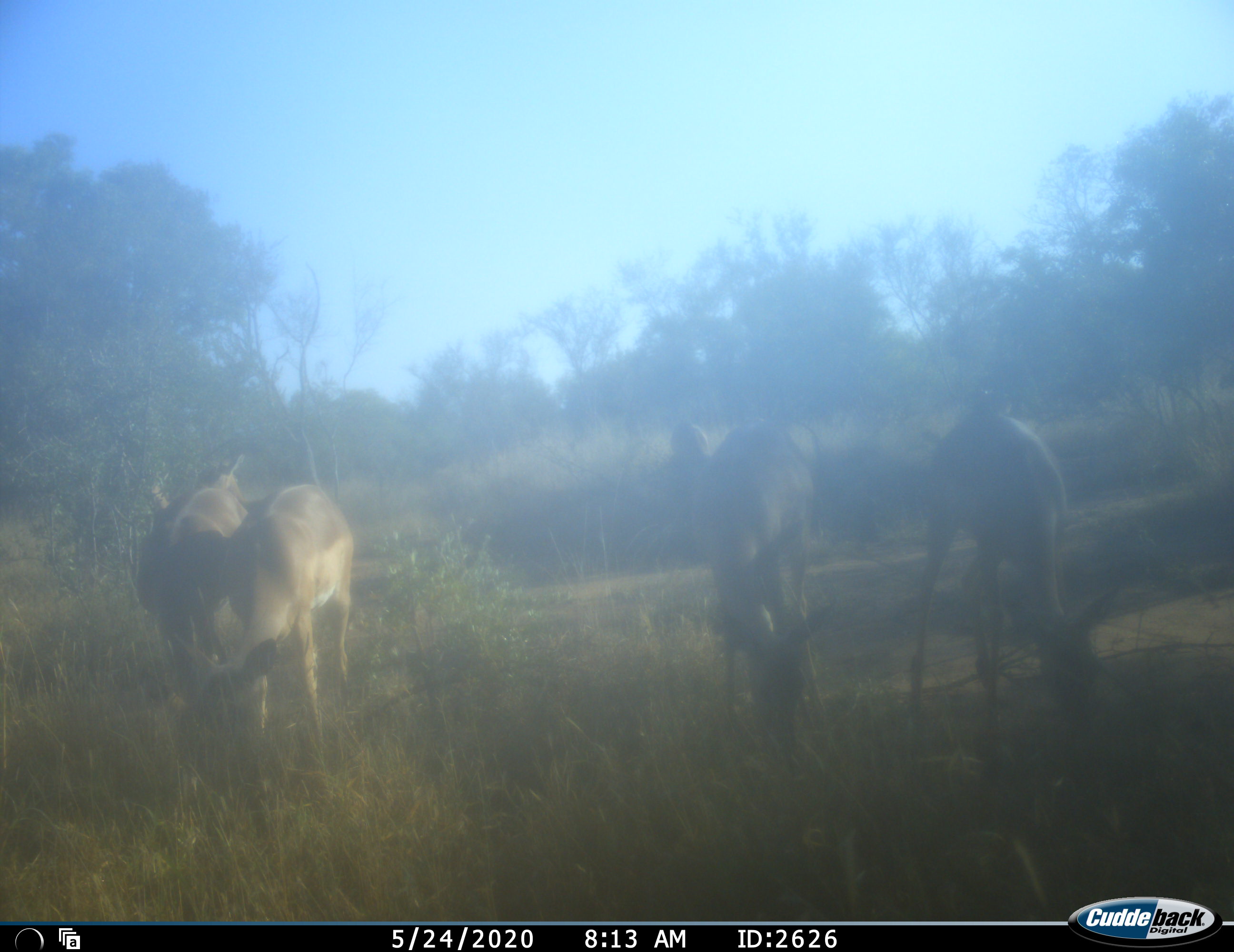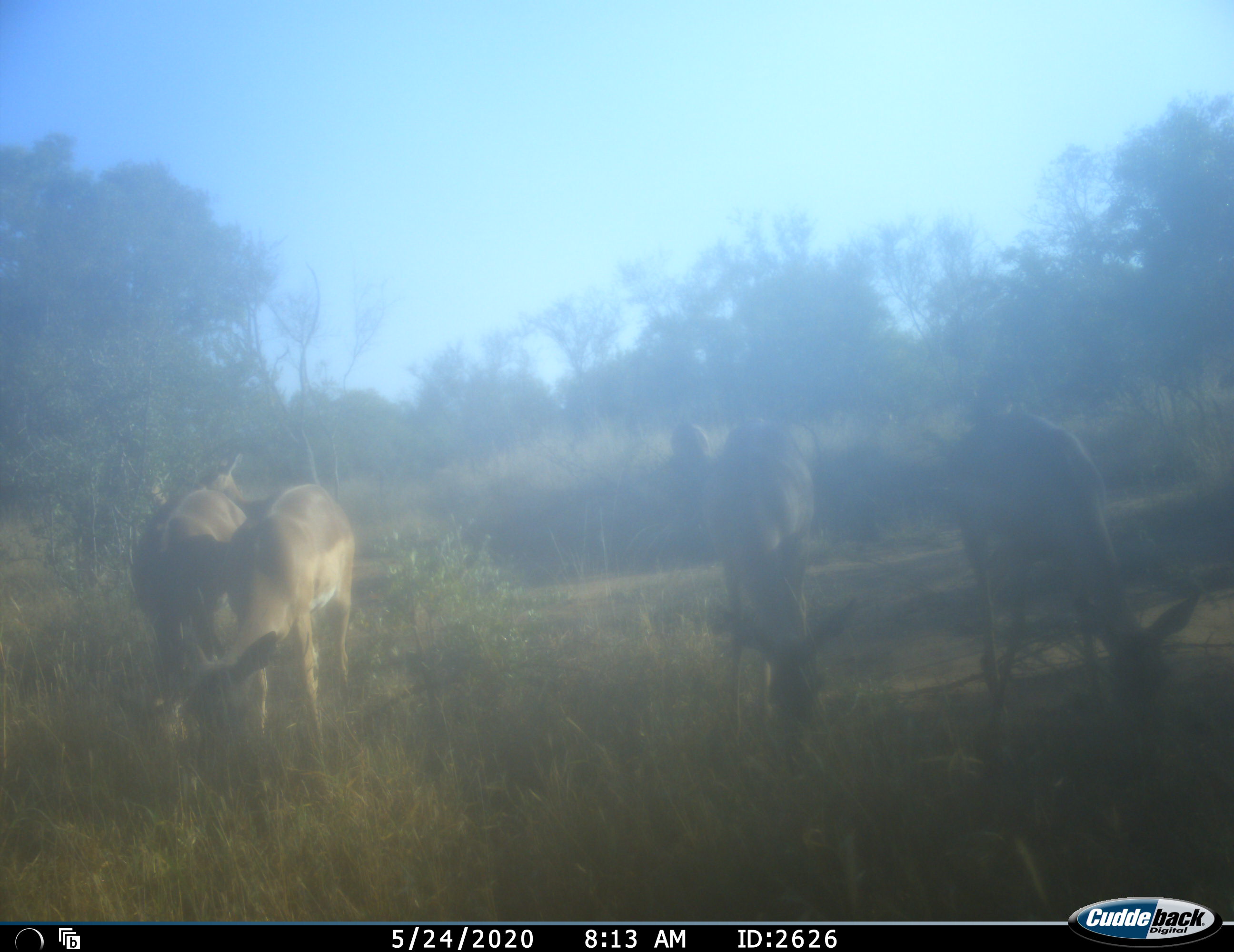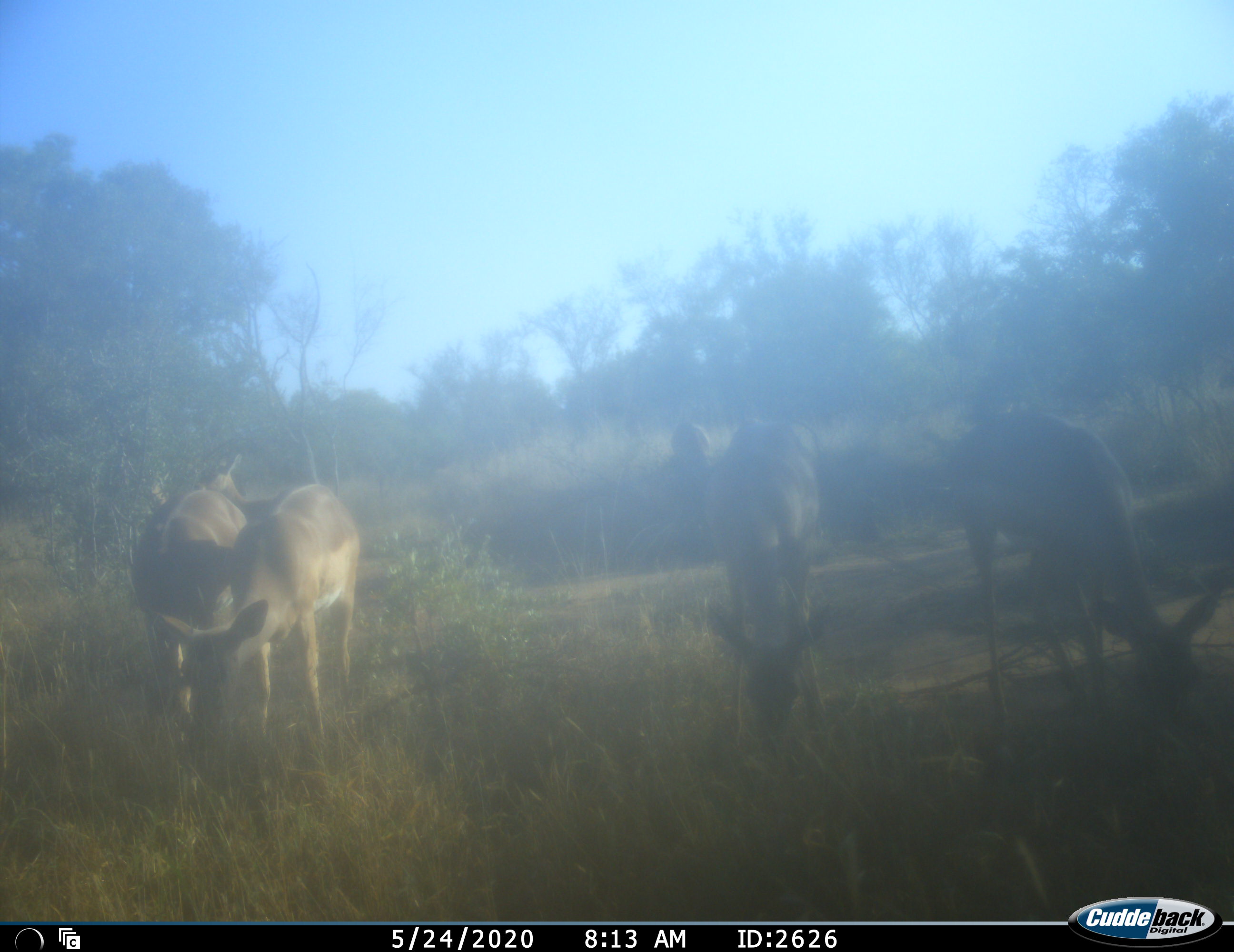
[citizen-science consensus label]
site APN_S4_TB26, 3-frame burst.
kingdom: Animalia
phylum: Chordata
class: Mammalia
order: Artiodactyla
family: Bovidae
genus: Aepyceros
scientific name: Aepyceros melampus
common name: impala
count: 6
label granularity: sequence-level